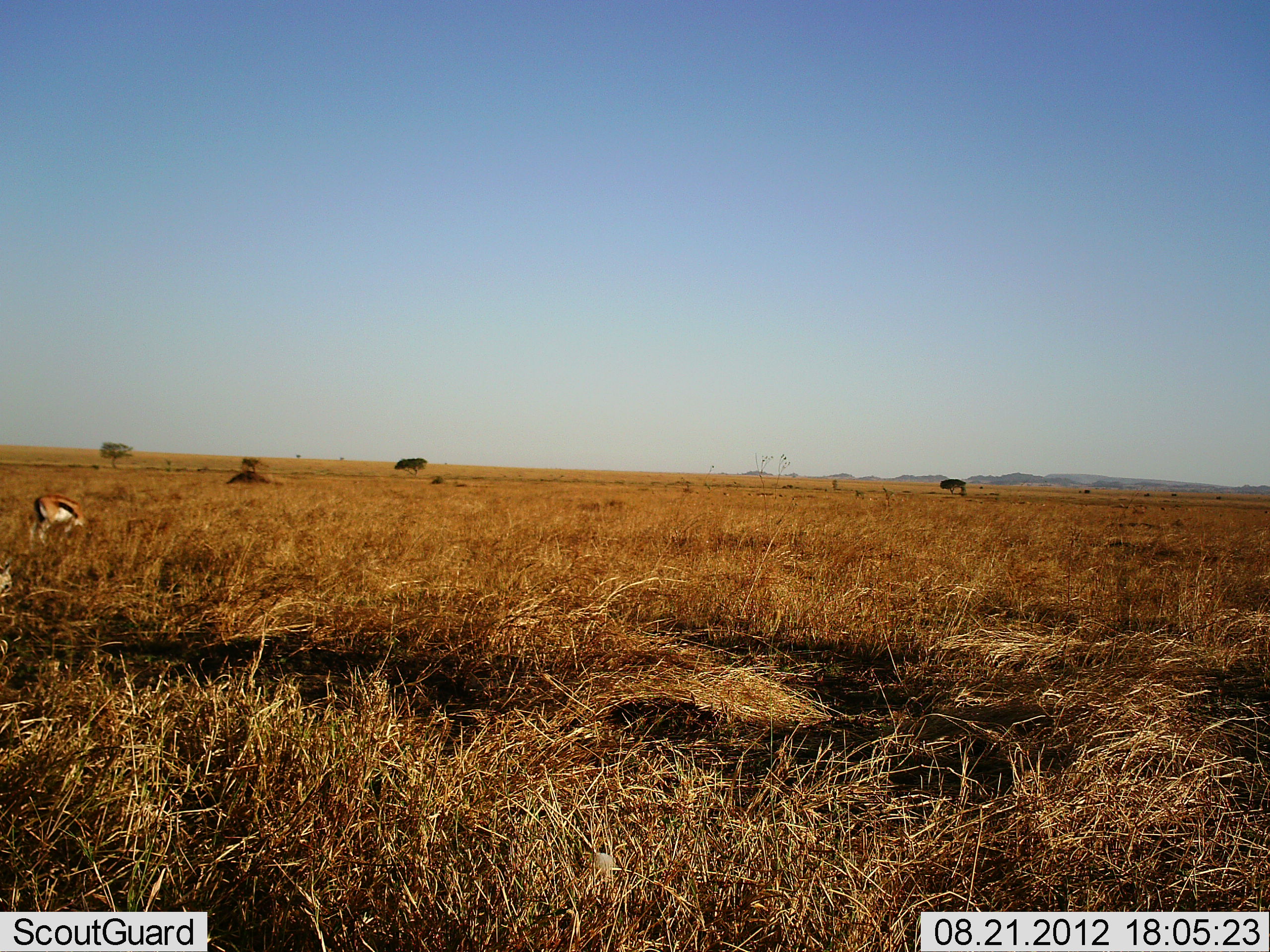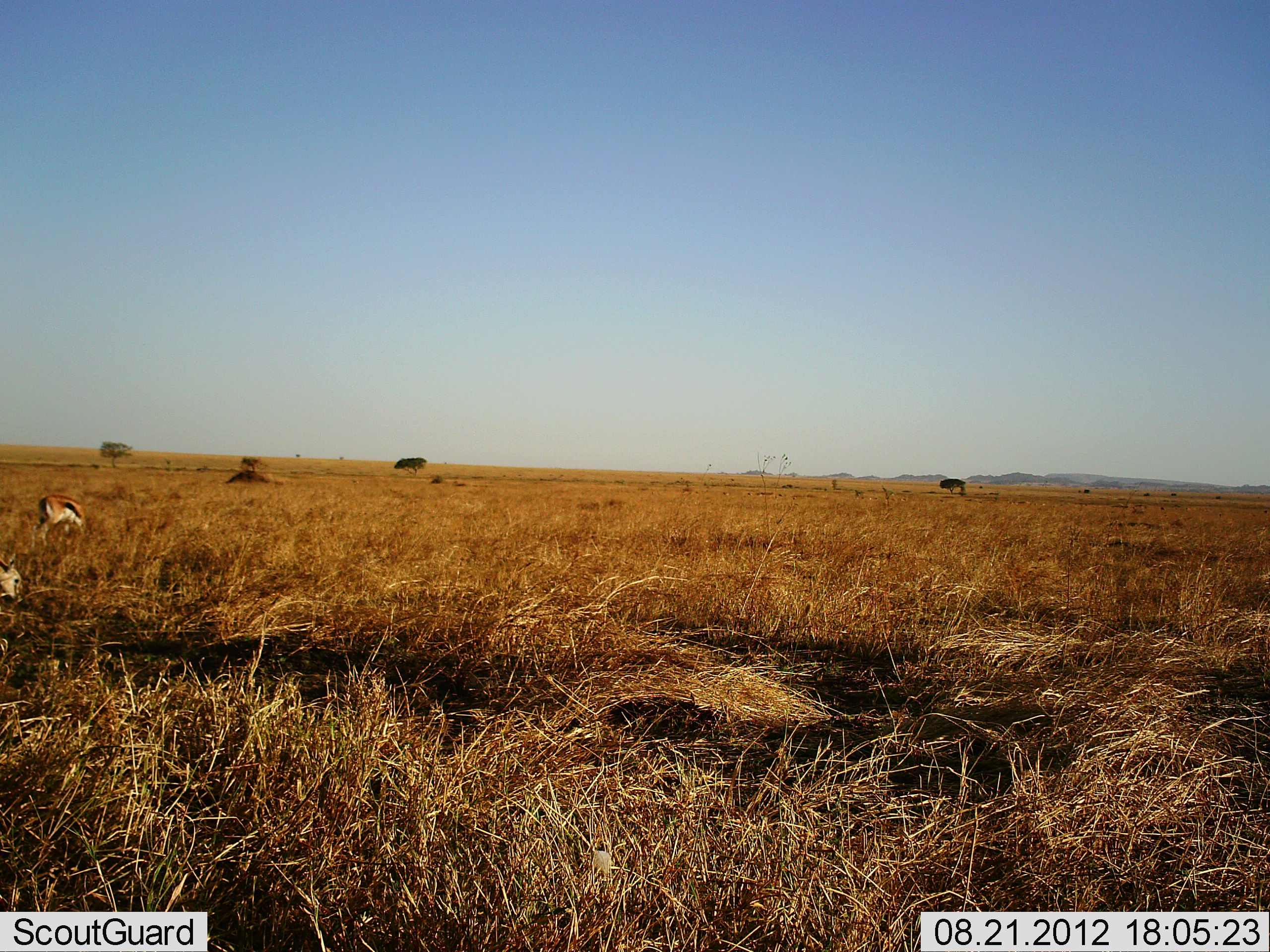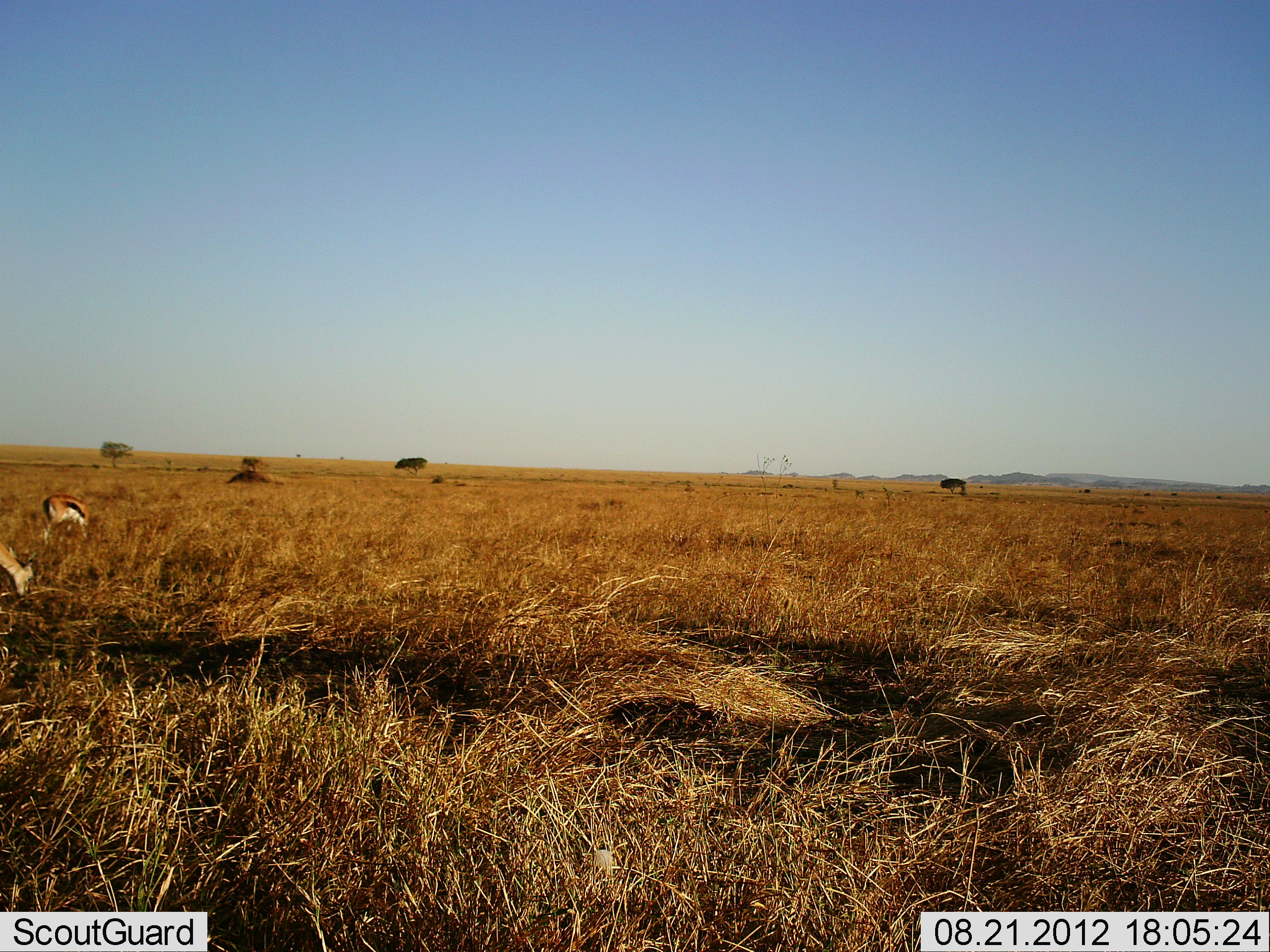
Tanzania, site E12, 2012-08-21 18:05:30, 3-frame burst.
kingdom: Animalia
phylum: Chordata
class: Mammalia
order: Artiodactyla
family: Bovidae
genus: Eudorcas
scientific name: Eudorcas thomsonii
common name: thomson's gazelle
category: gazellethomsons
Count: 2.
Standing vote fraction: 20%.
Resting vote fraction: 0%.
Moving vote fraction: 20%.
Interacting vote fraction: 0%.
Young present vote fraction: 0%.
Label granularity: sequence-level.